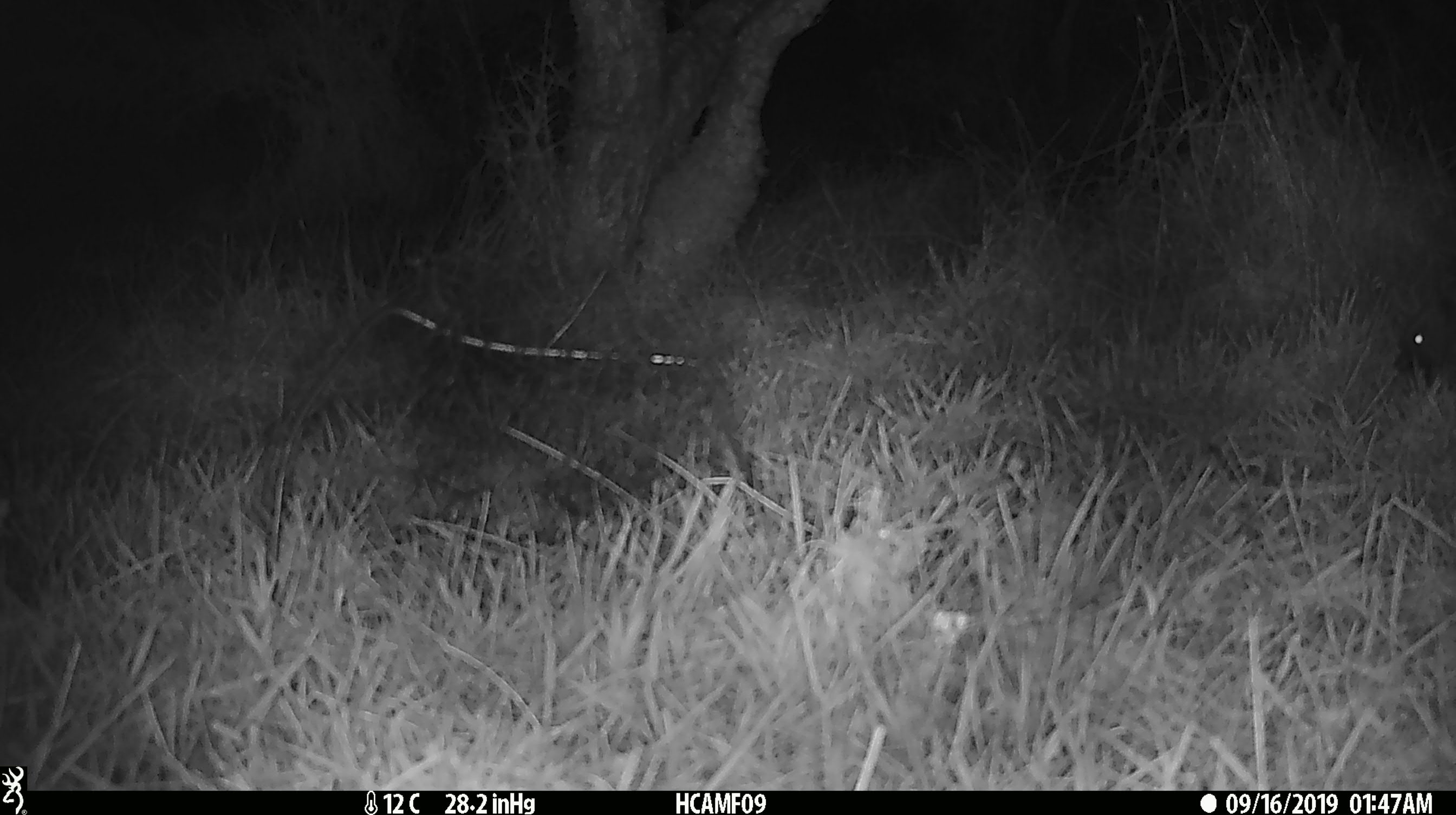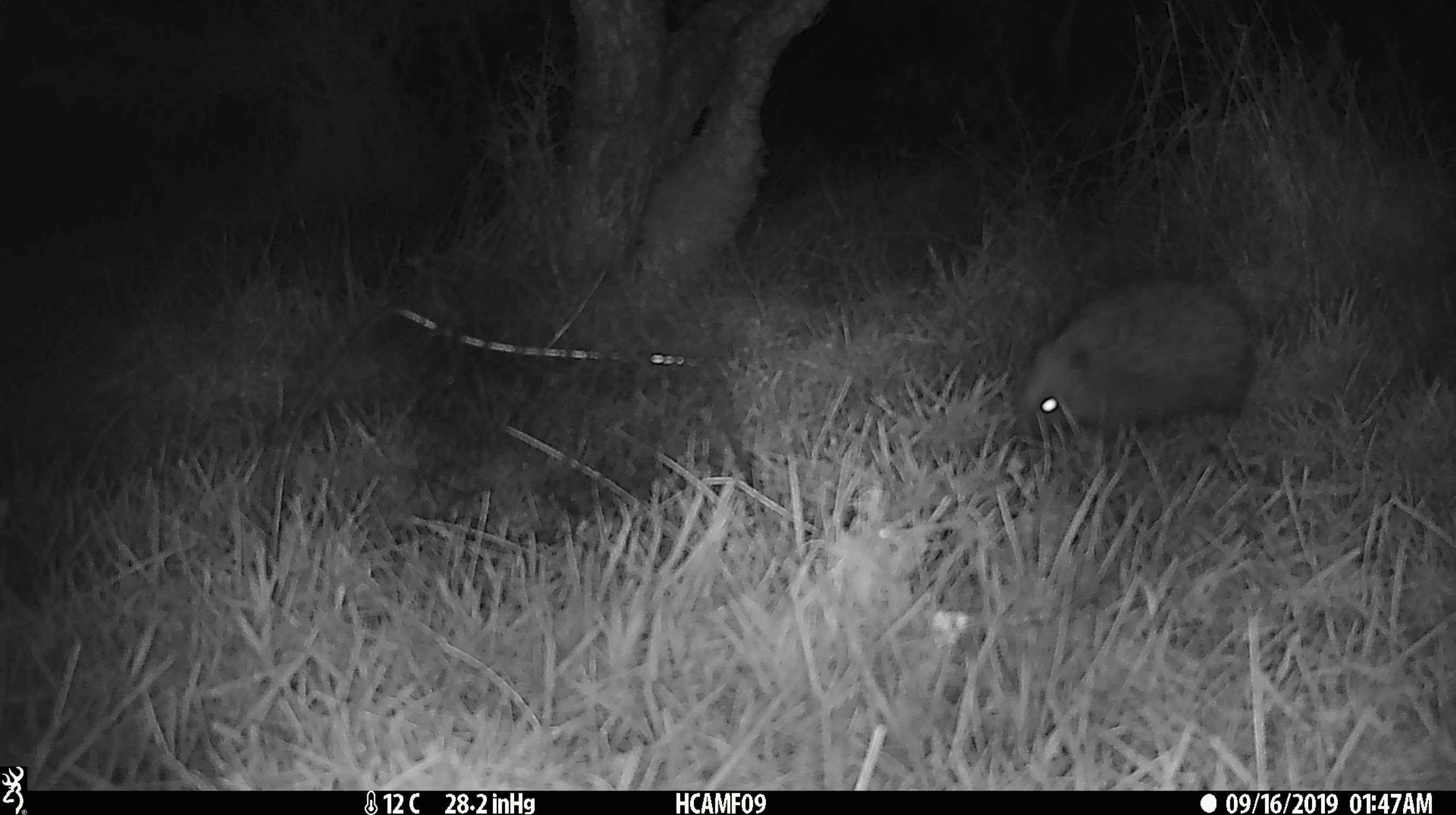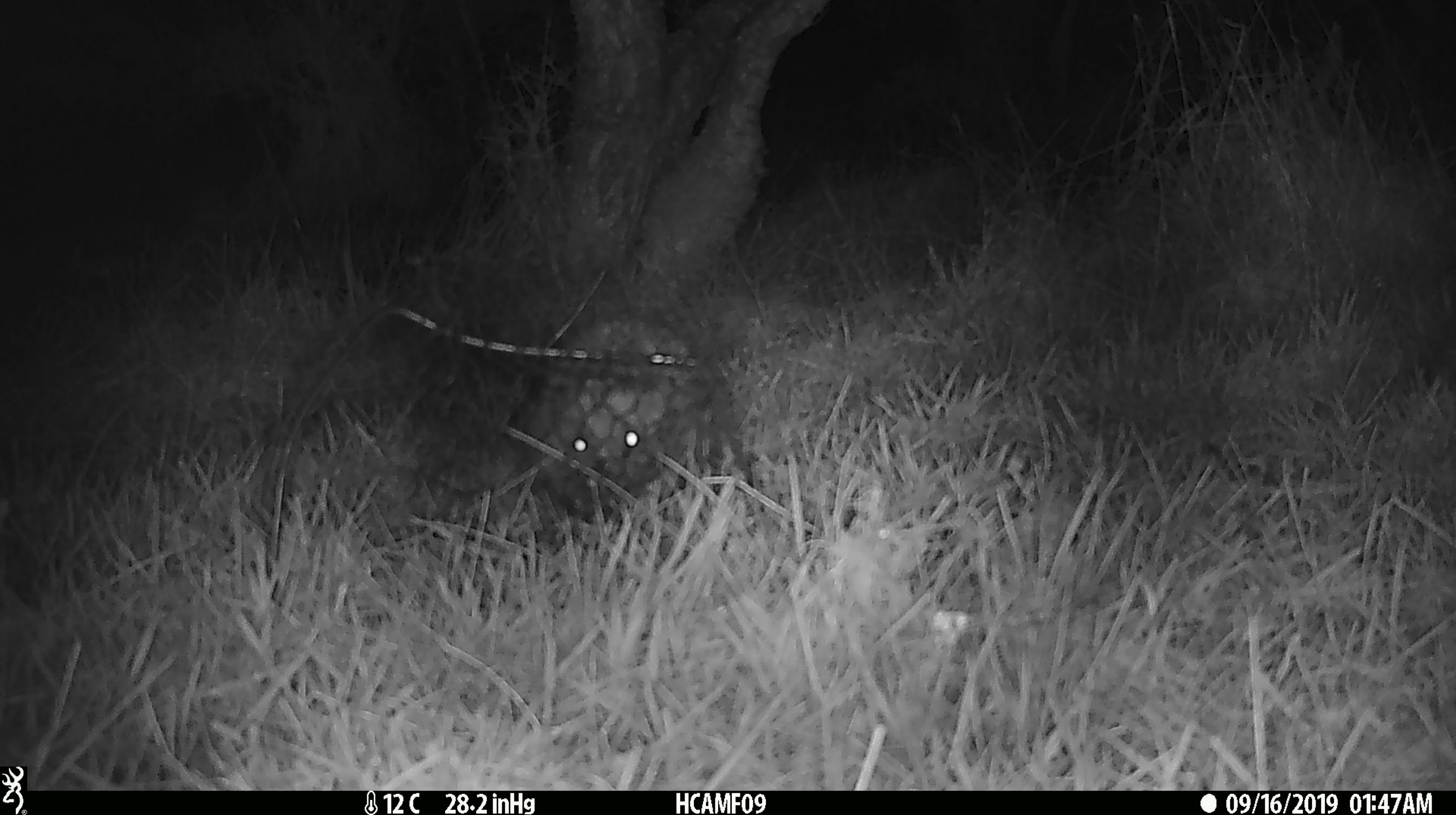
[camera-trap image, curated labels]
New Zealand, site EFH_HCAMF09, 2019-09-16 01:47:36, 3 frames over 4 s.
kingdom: Animalia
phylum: Chordata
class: Mammalia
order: Eulipotyphla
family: Erinaceidae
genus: Erinaceus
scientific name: Erinaceus europaeus europaeus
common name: european hedgehog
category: hedgehog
Hedgehog (european hedgehog) (Erinaceus europaeus europaeus).